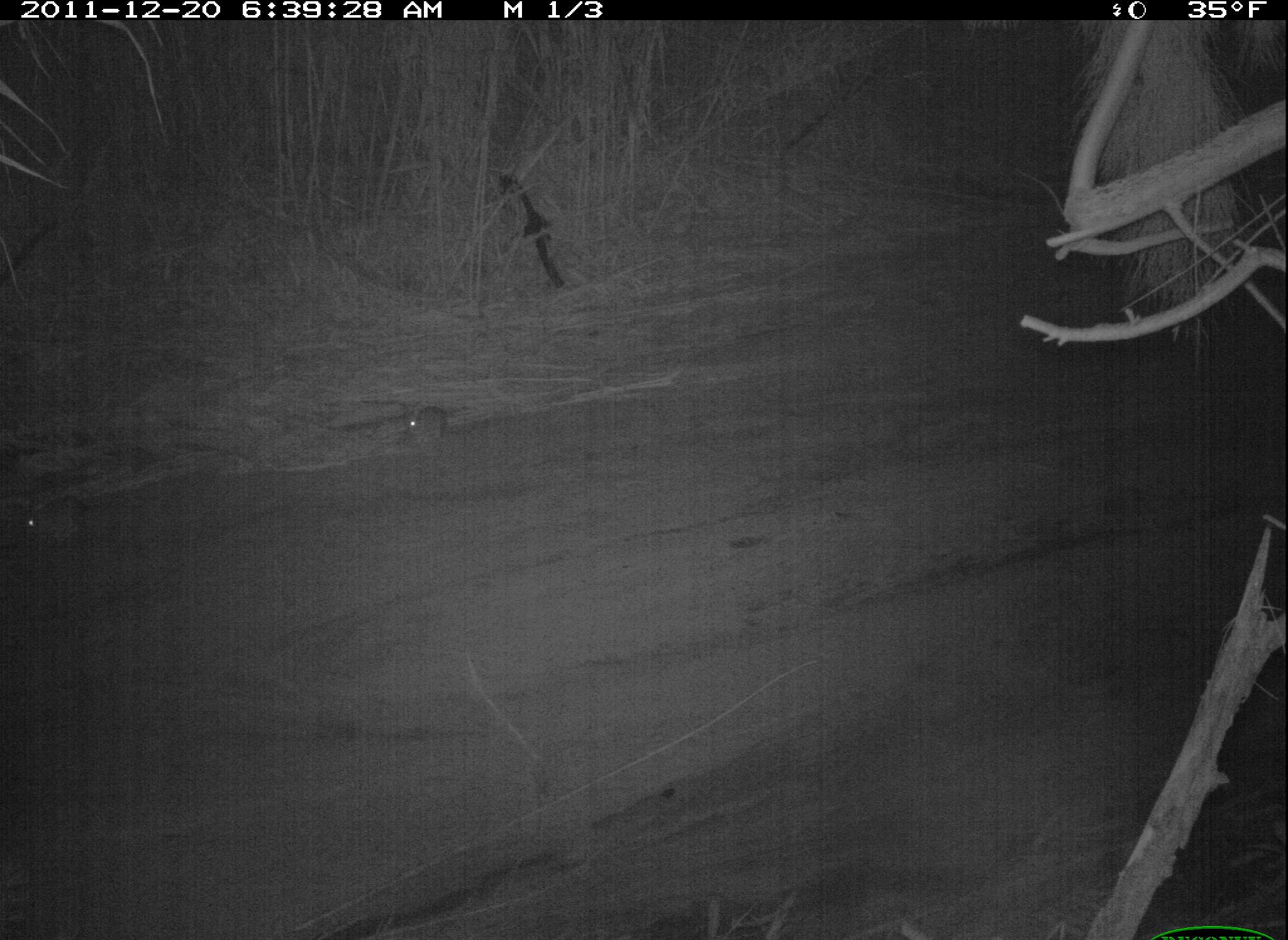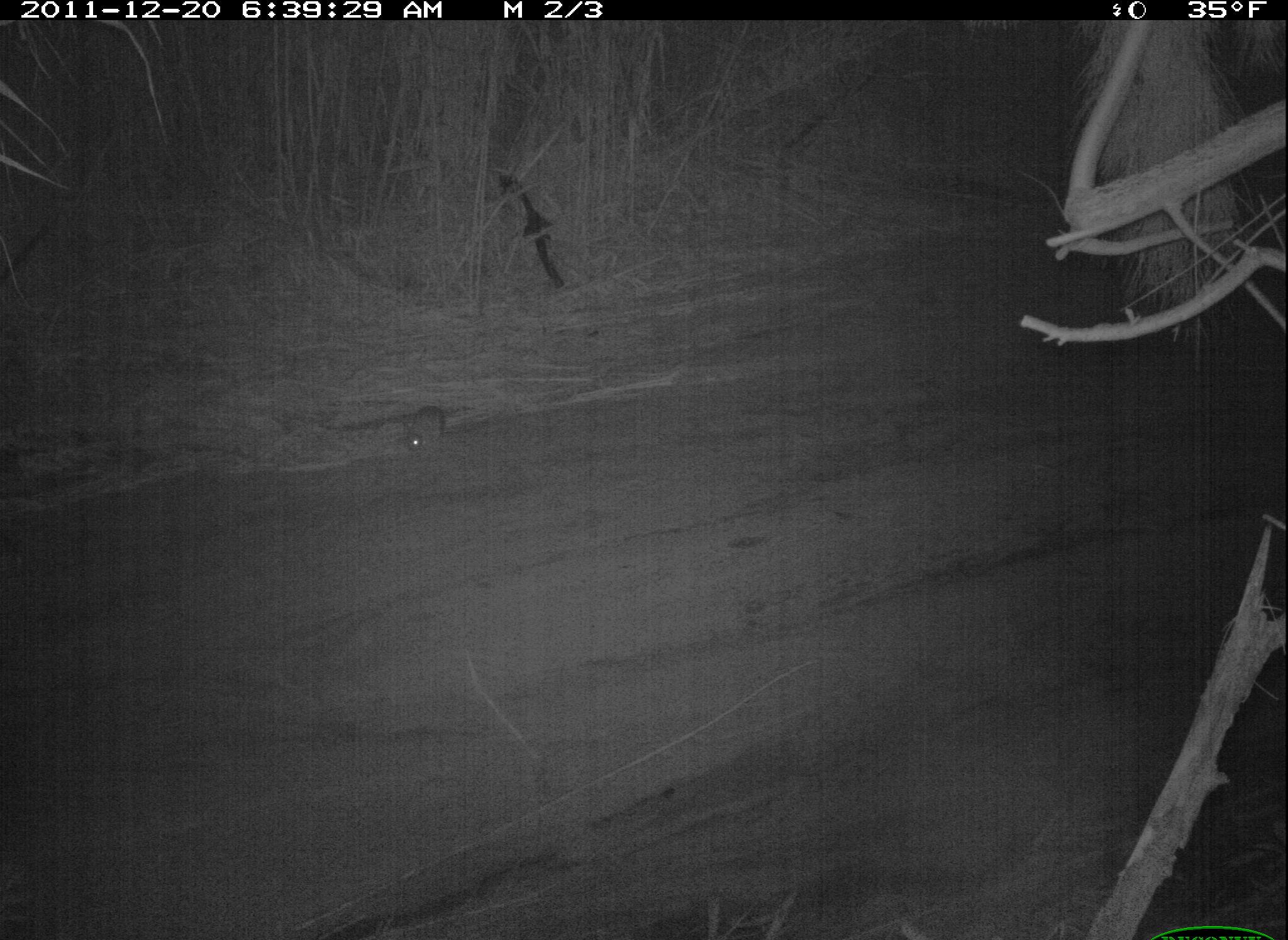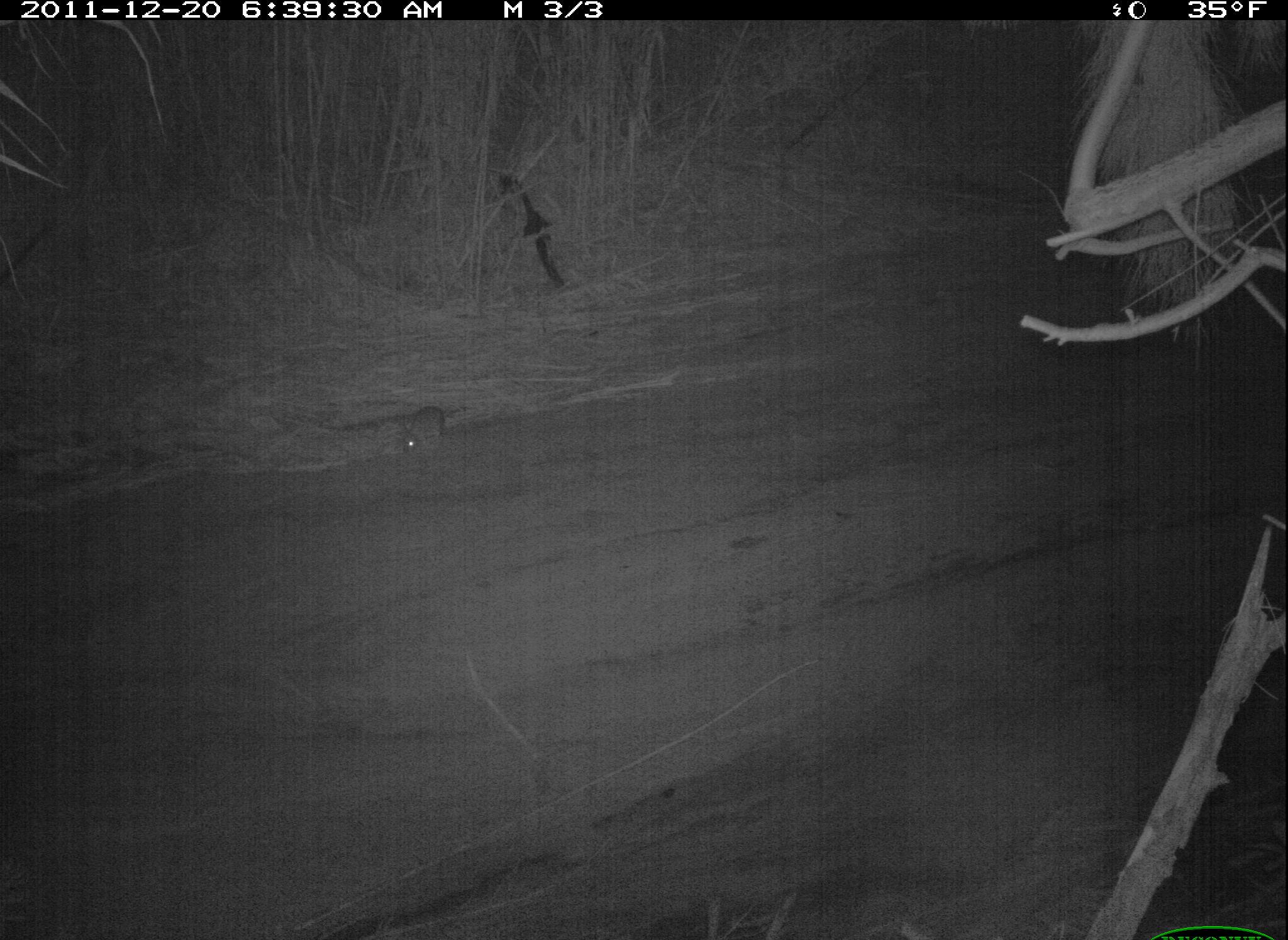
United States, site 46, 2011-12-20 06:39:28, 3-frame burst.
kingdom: Animalia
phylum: Chordata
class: Mammalia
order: Lagomorpha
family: Leporidae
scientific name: Leporidae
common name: rabbits and hares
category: rabbit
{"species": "rabbit (rabbits and hares) (Leporidae)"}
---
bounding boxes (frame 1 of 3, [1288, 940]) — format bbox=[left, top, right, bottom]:
rabbit: bbox=[13, 474, 124, 556]; bbox=[388, 390, 454, 451]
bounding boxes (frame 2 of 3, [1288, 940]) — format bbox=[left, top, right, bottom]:
rabbit: bbox=[383, 383, 488, 490]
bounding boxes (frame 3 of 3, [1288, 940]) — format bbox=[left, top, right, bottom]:
rabbit: bbox=[386, 393, 467, 472]